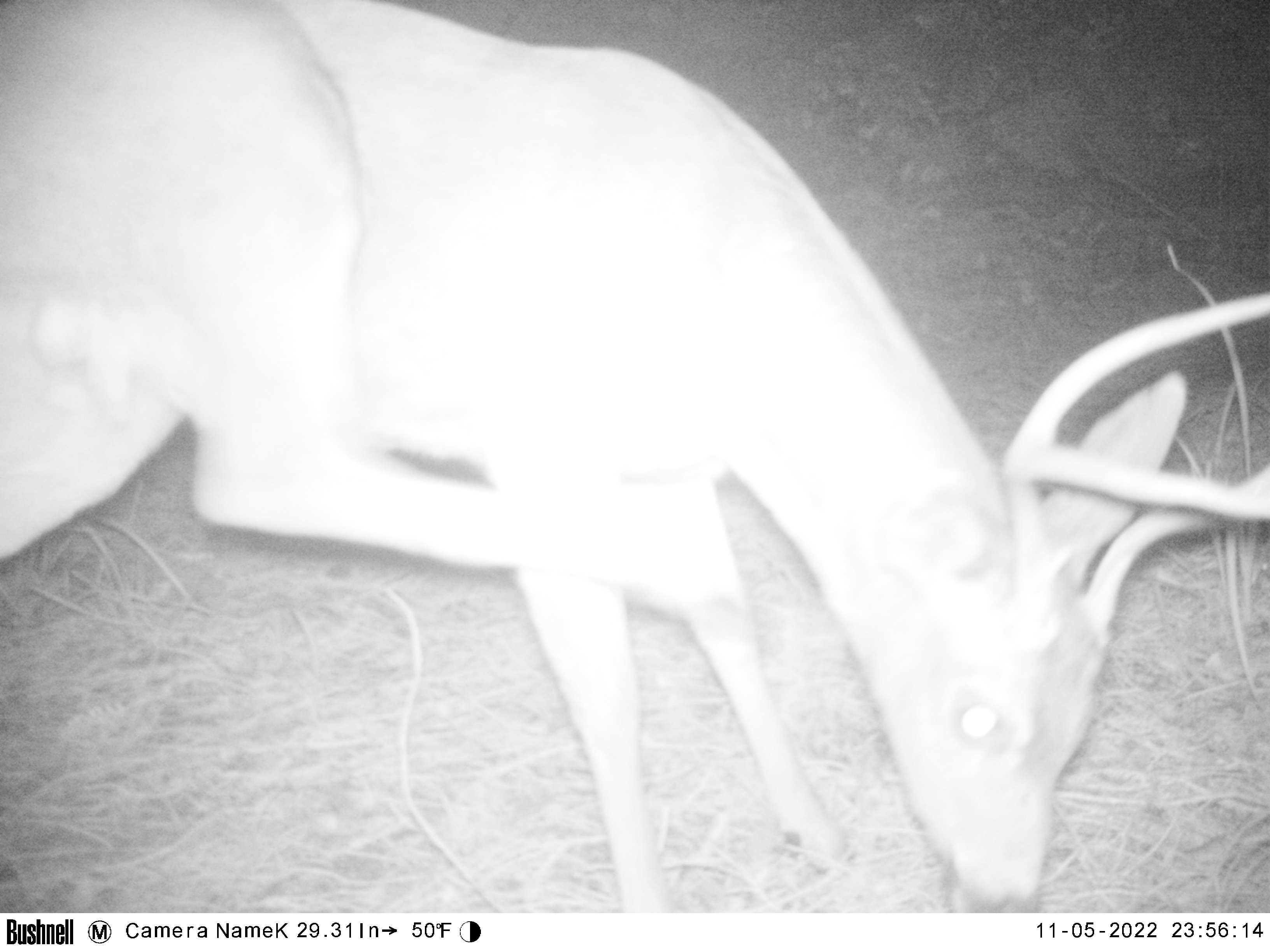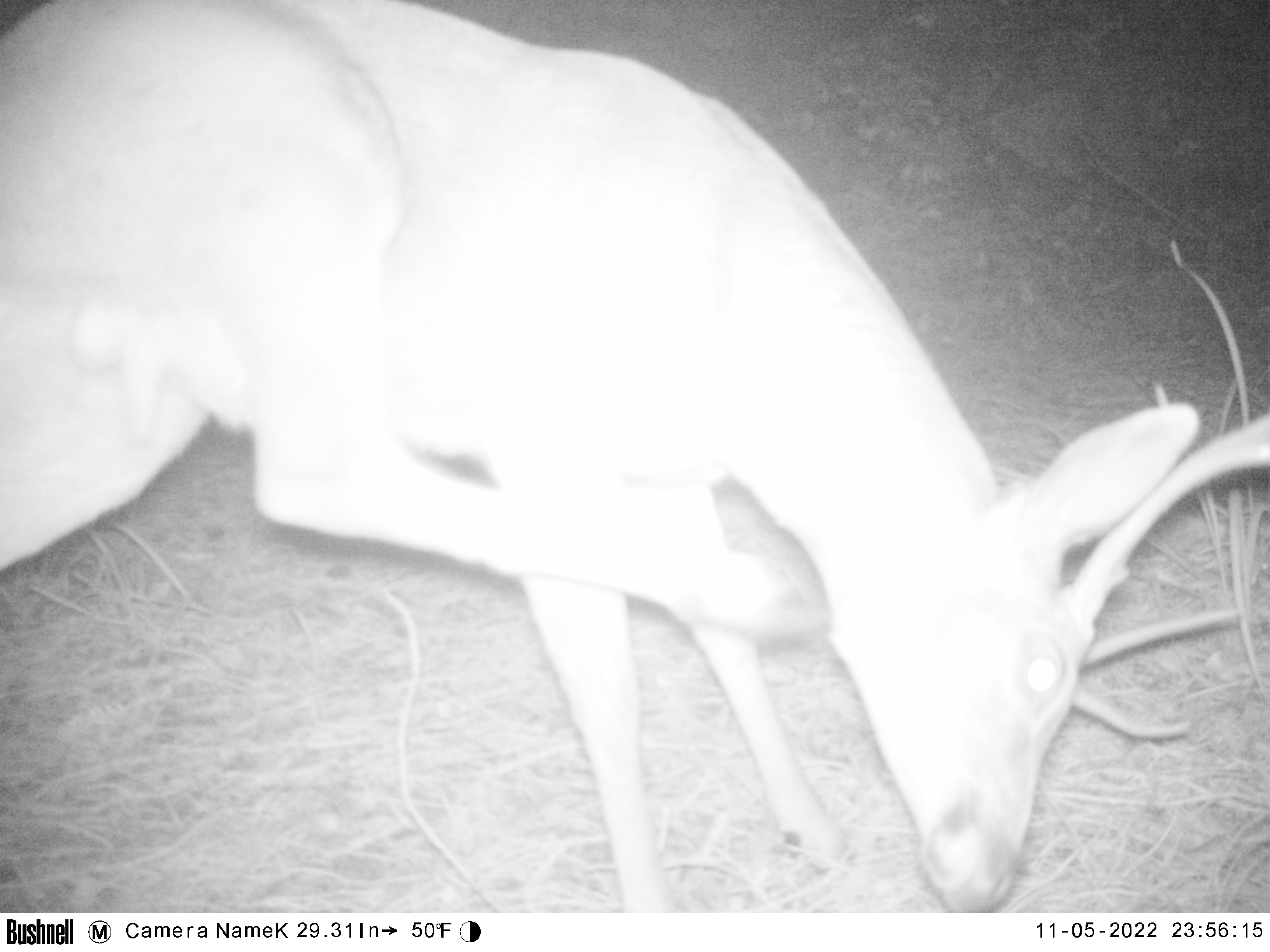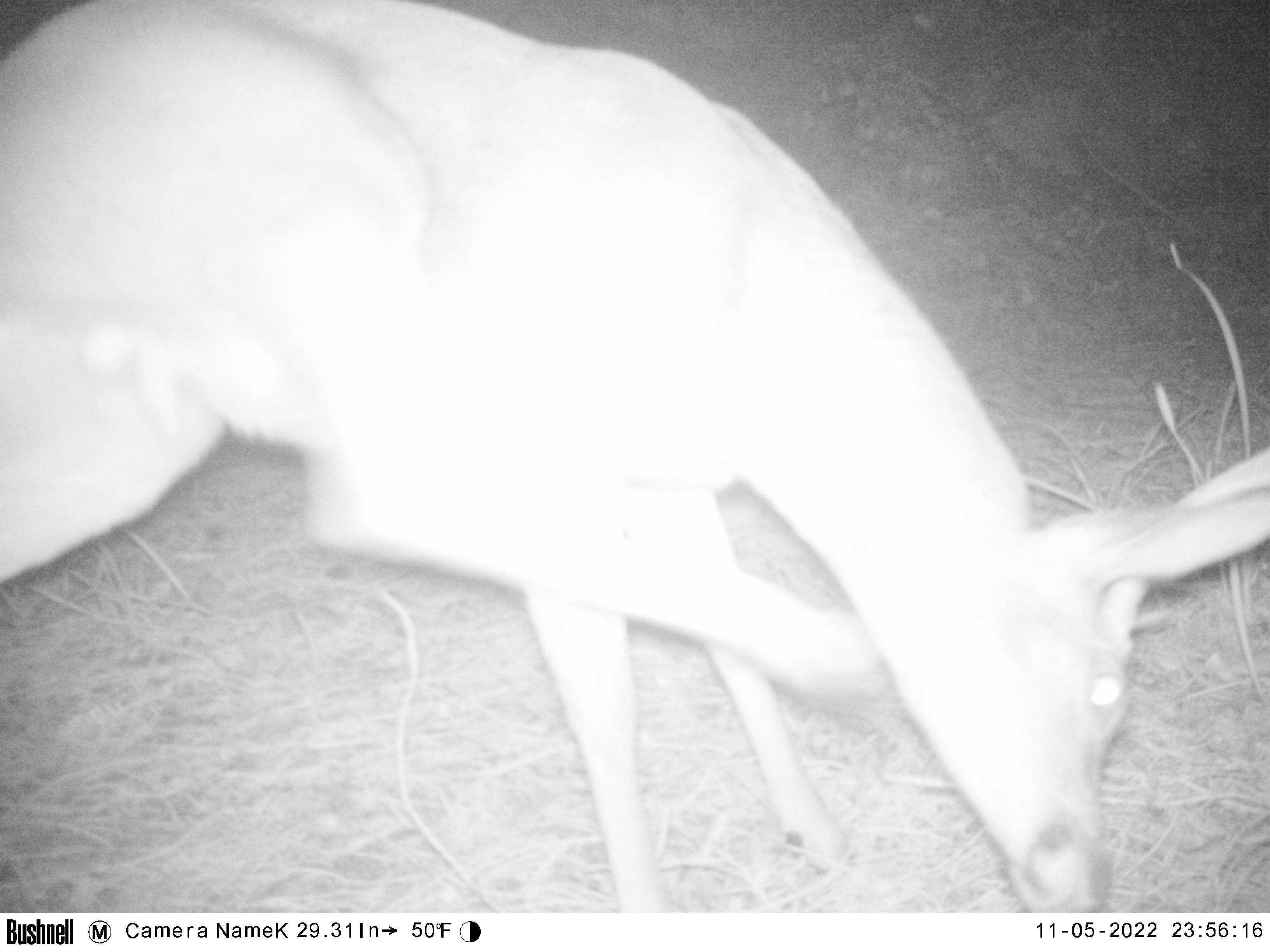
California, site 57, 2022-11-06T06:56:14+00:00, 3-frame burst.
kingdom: Animalia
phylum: Chordata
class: Mammalia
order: Artiodactyla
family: Cervidae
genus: Odocoileus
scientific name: Odocoileus hemionus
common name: mule deer